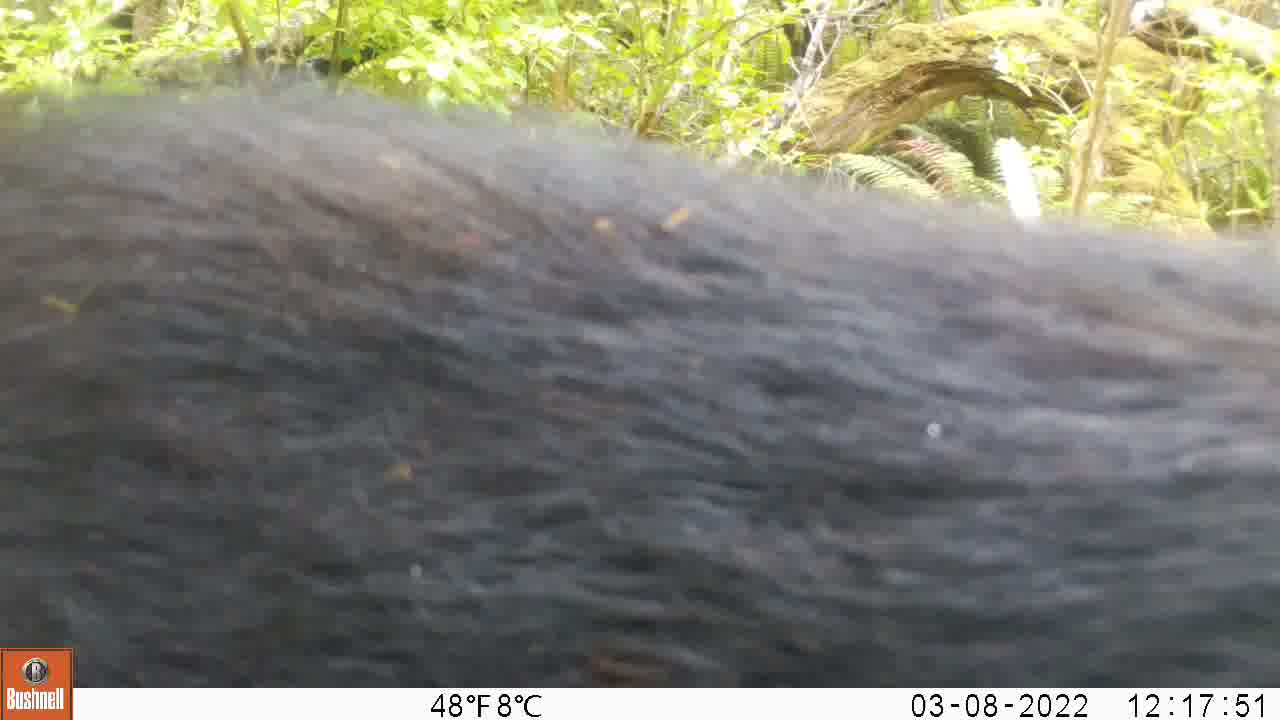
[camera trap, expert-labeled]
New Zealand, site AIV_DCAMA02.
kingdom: Animalia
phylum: Chordata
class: Mammalia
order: Artiodactyla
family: Suidae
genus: Sus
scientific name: Sus scrofa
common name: pig